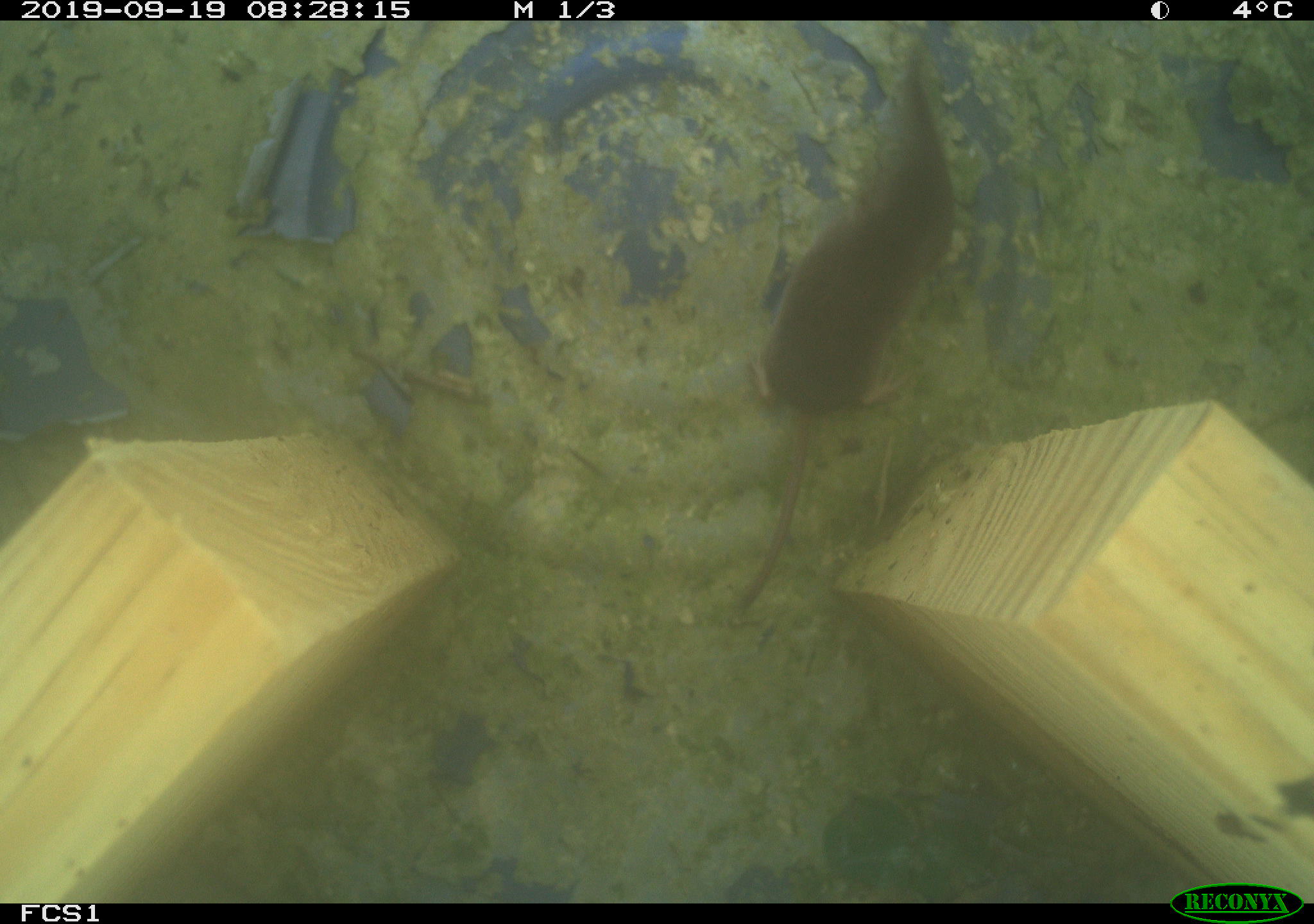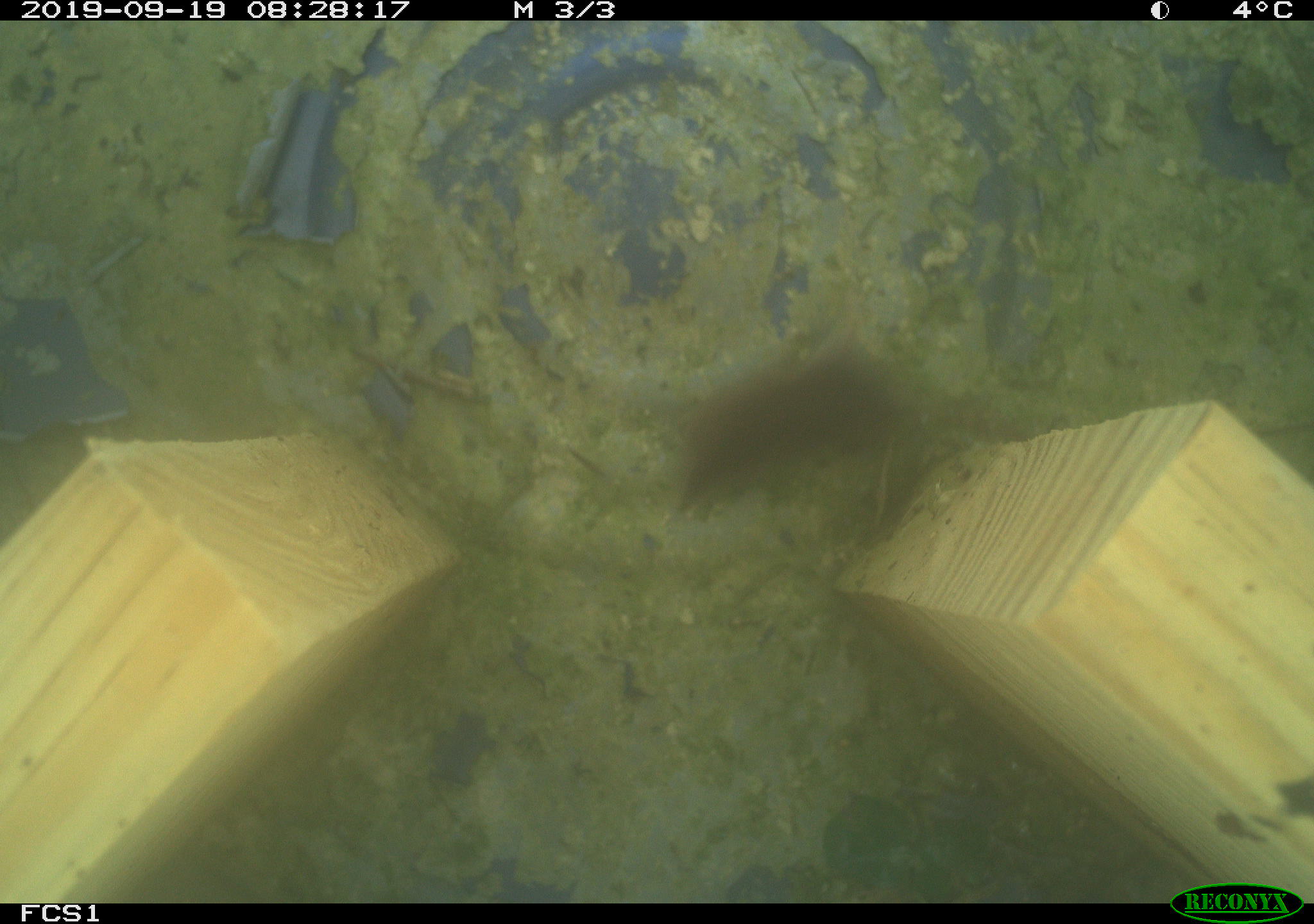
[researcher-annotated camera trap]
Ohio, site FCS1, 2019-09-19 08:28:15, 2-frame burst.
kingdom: Animalia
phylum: Chordata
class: Mammalia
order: Eulipotyphla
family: Soricidae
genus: Sorex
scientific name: Sorex cinereus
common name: masked shrew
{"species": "masked shrew (Sorex cinereus)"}